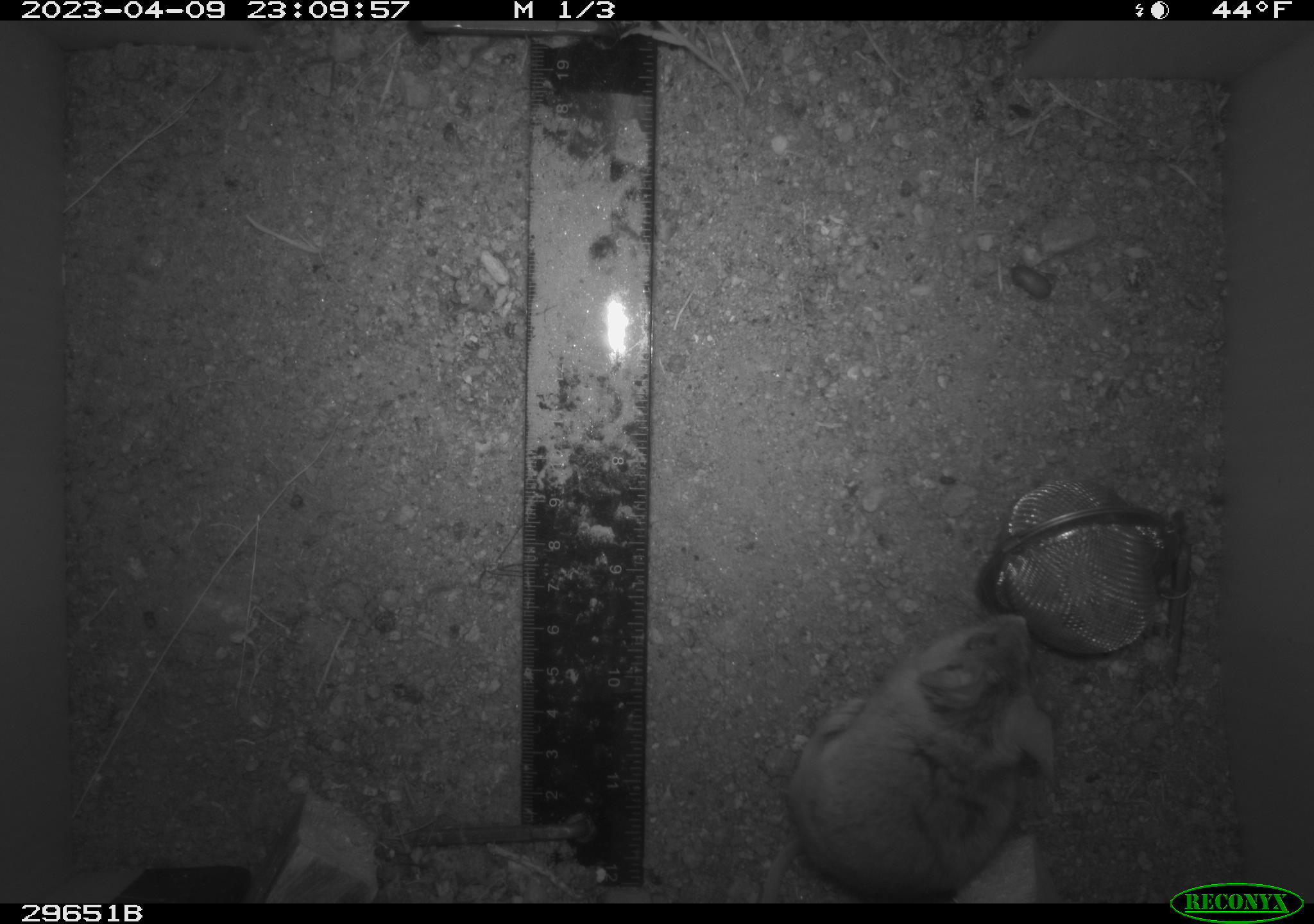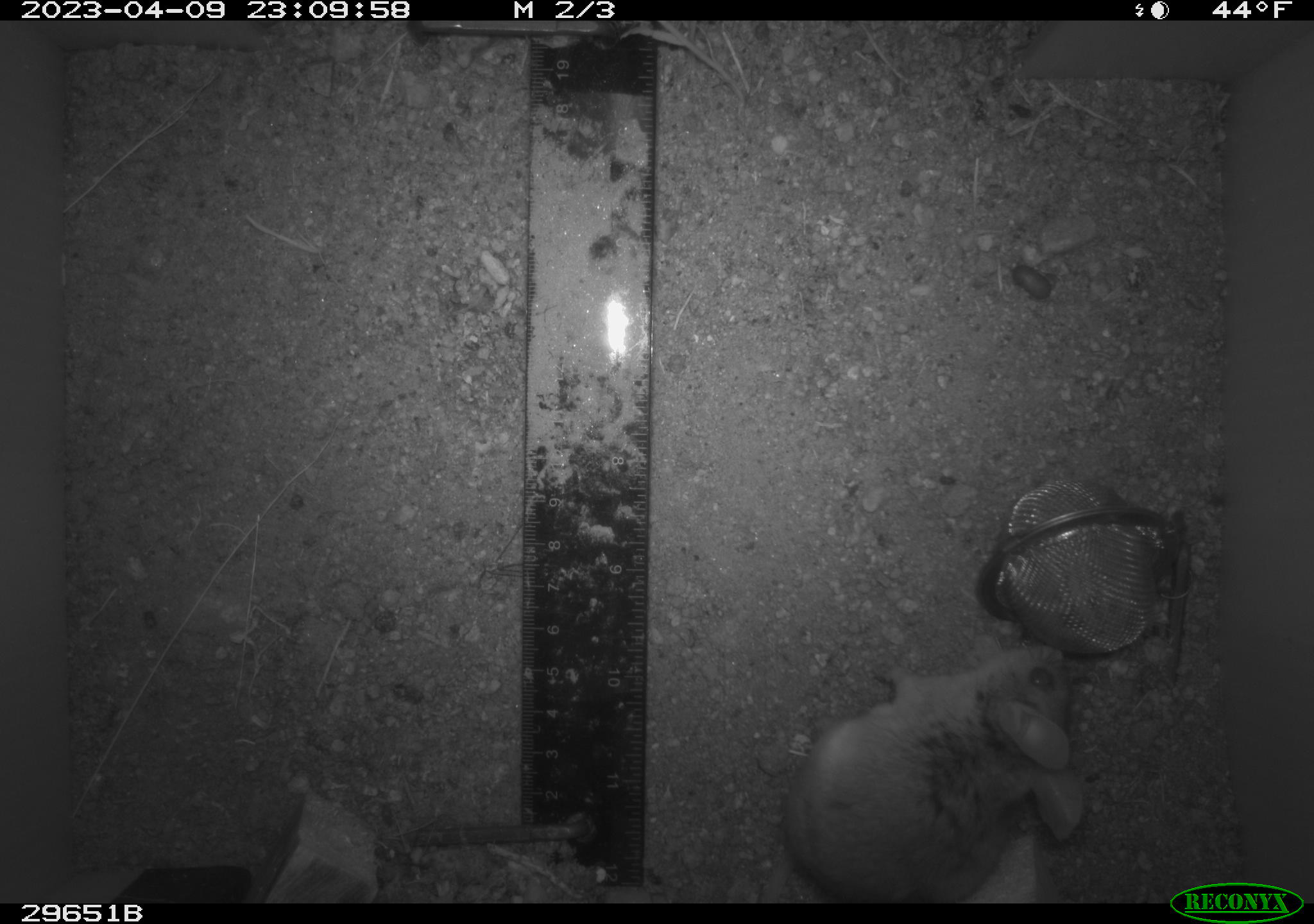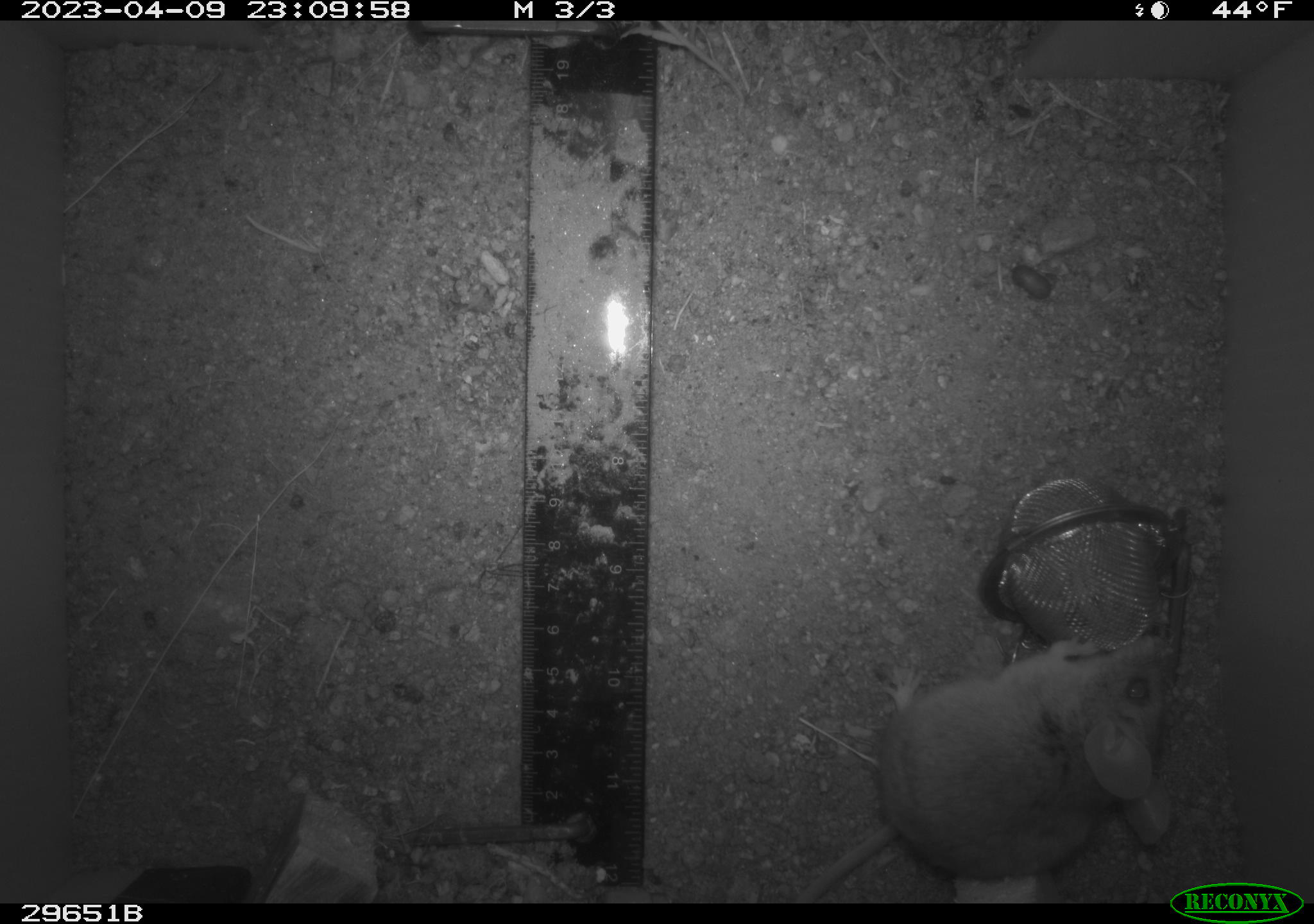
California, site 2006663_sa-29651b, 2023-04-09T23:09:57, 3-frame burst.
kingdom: Animalia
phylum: Chordata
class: Mammalia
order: Rodentia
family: Cricetidae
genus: Peromyscus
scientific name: Peromyscus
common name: deer mice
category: peromyscus species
Peromyscus species (deer mice) (Peromyscus).